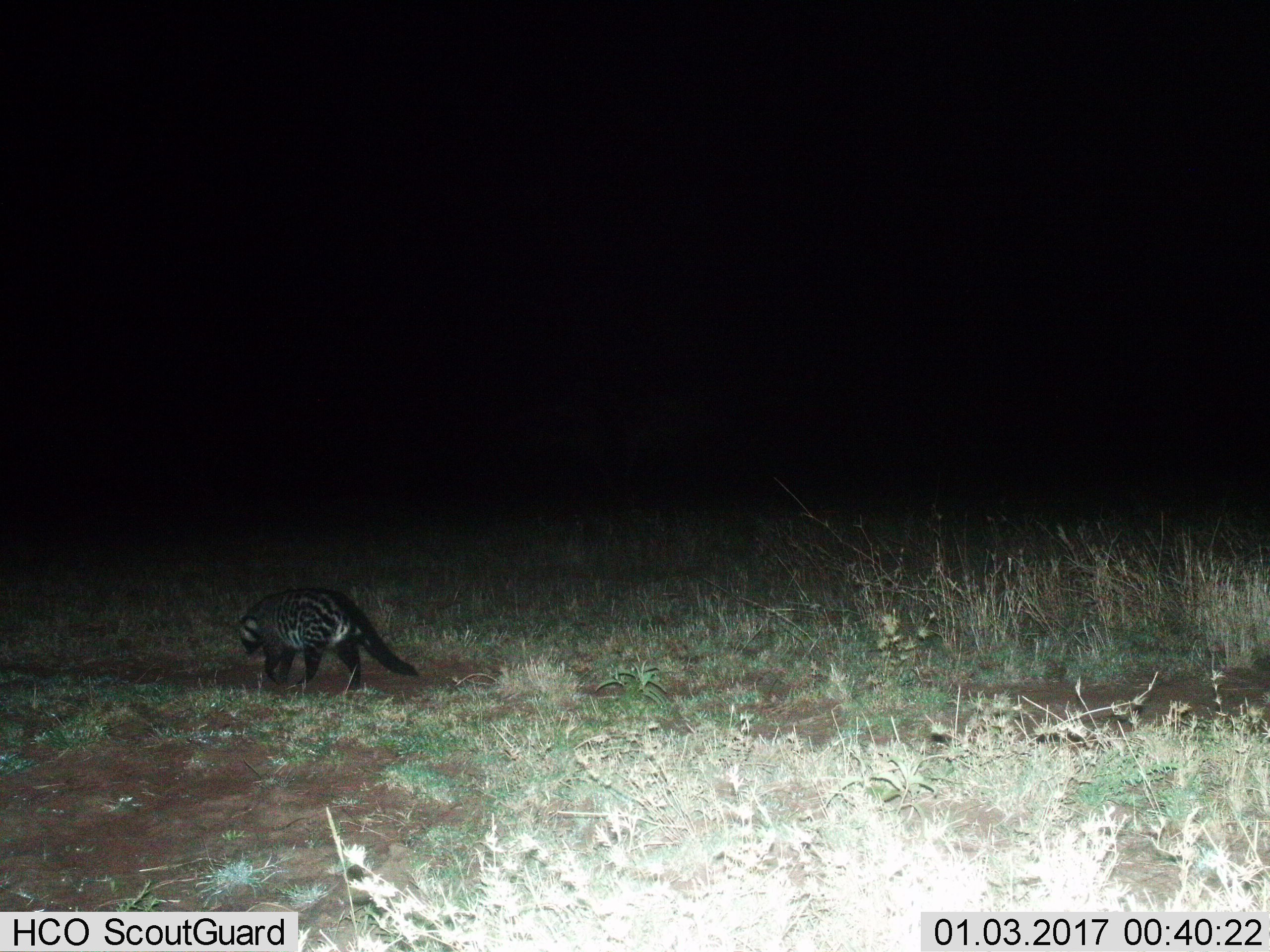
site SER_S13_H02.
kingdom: Animalia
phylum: Chordata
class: Mammalia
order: Carnivora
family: Viverridae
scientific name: Viverridae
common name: civet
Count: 1.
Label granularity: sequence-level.